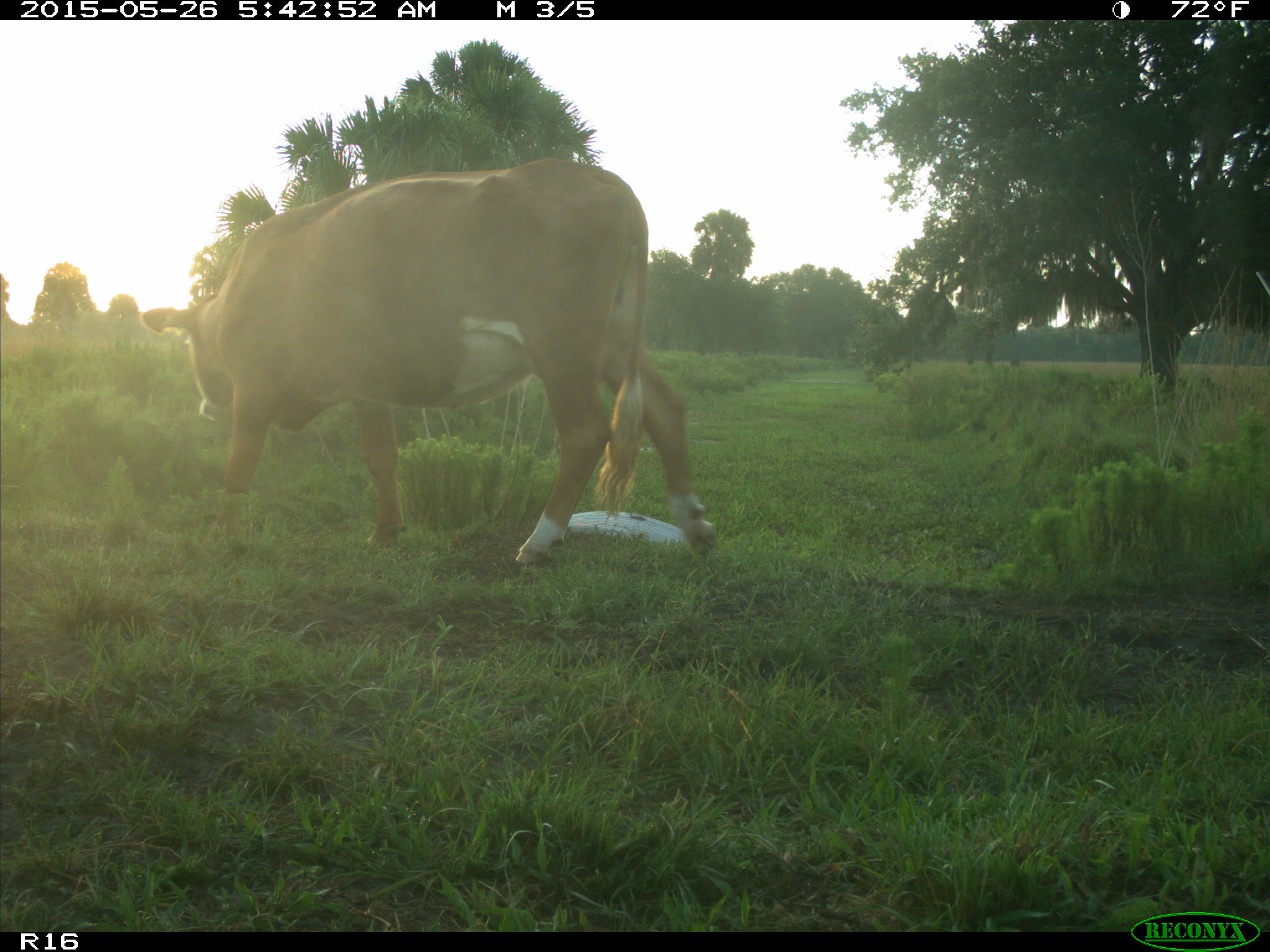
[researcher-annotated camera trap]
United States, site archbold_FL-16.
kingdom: Animalia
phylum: Chordata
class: Mammalia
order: Artiodactyla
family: Bovidae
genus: Bos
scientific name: Bos taurus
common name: domestic cow